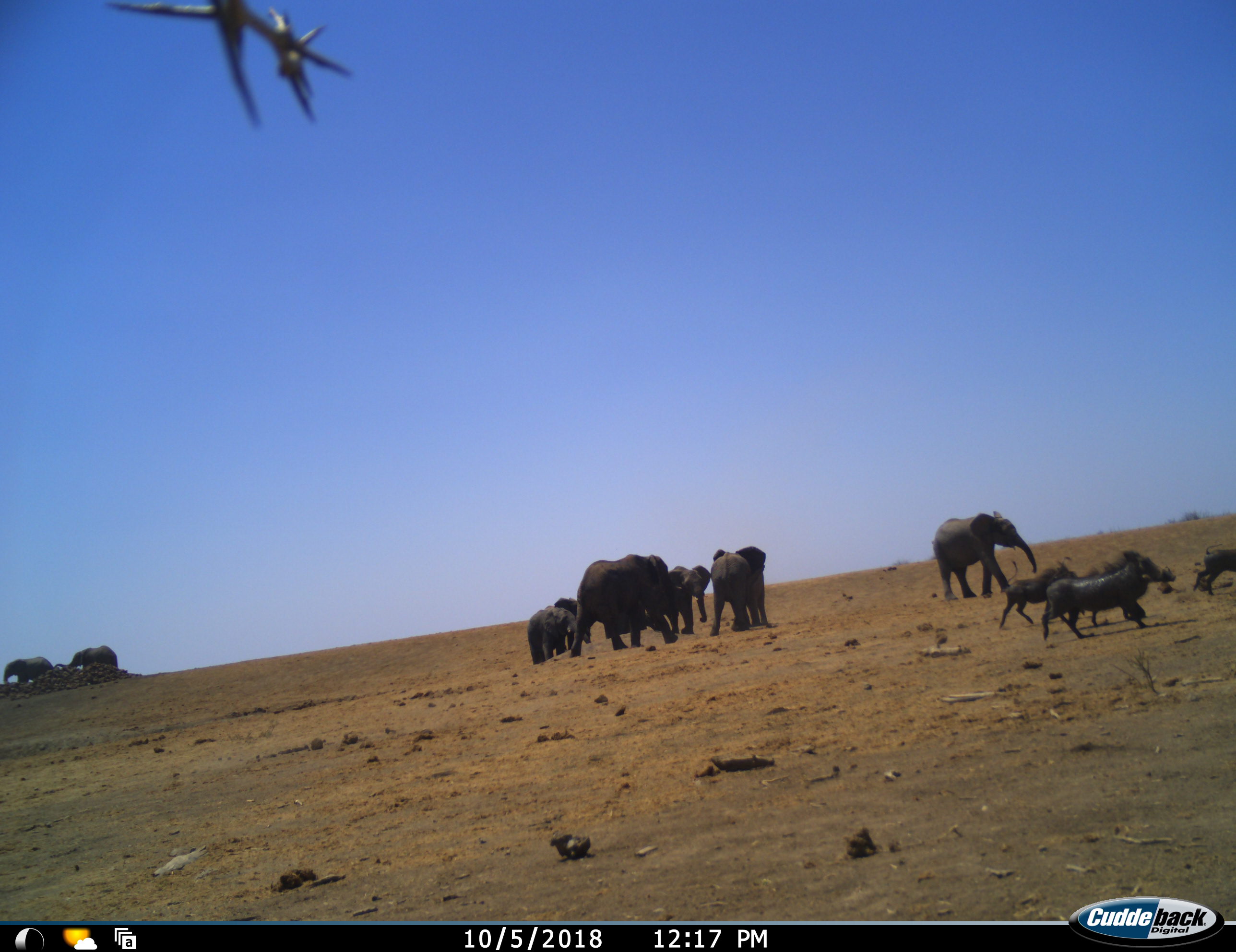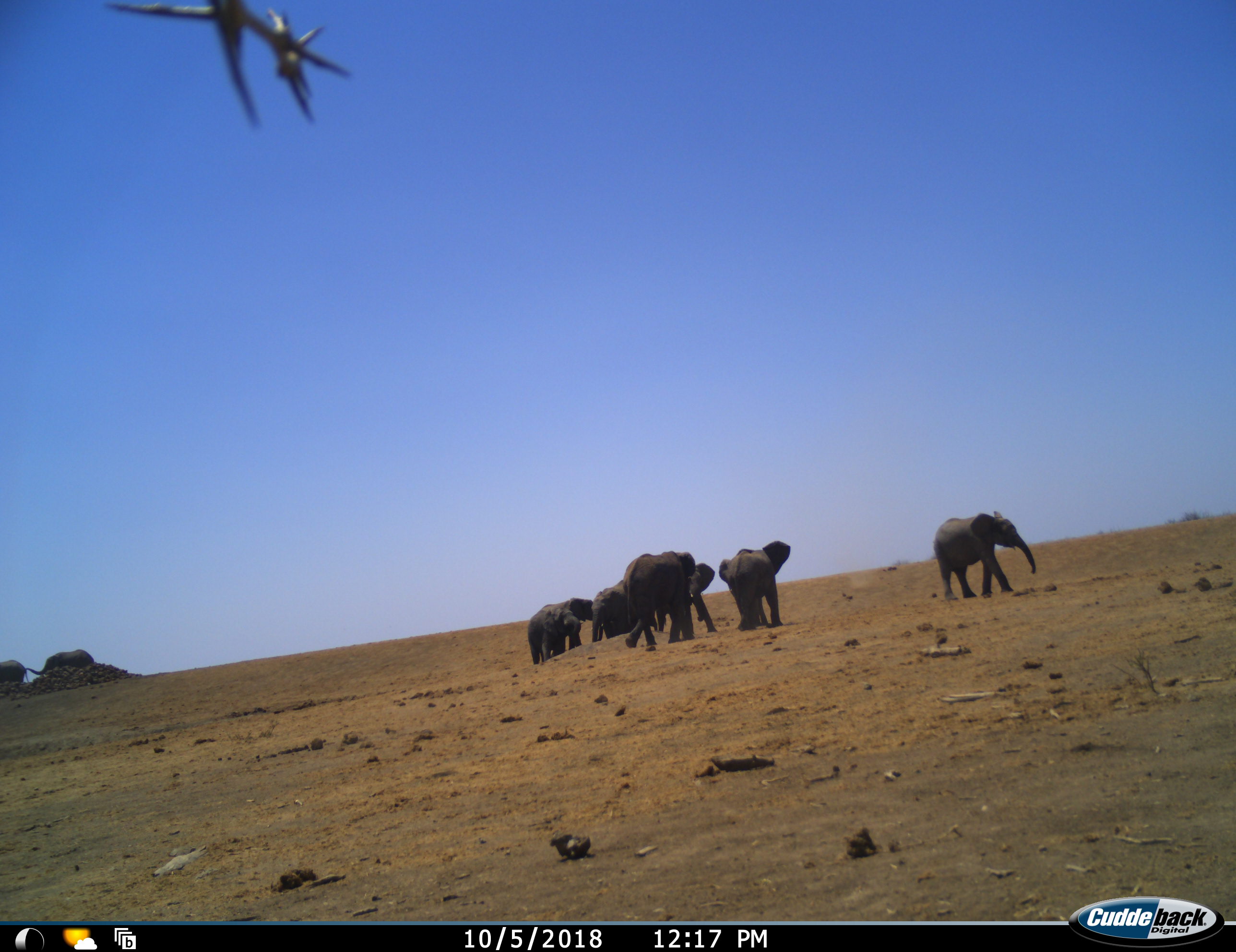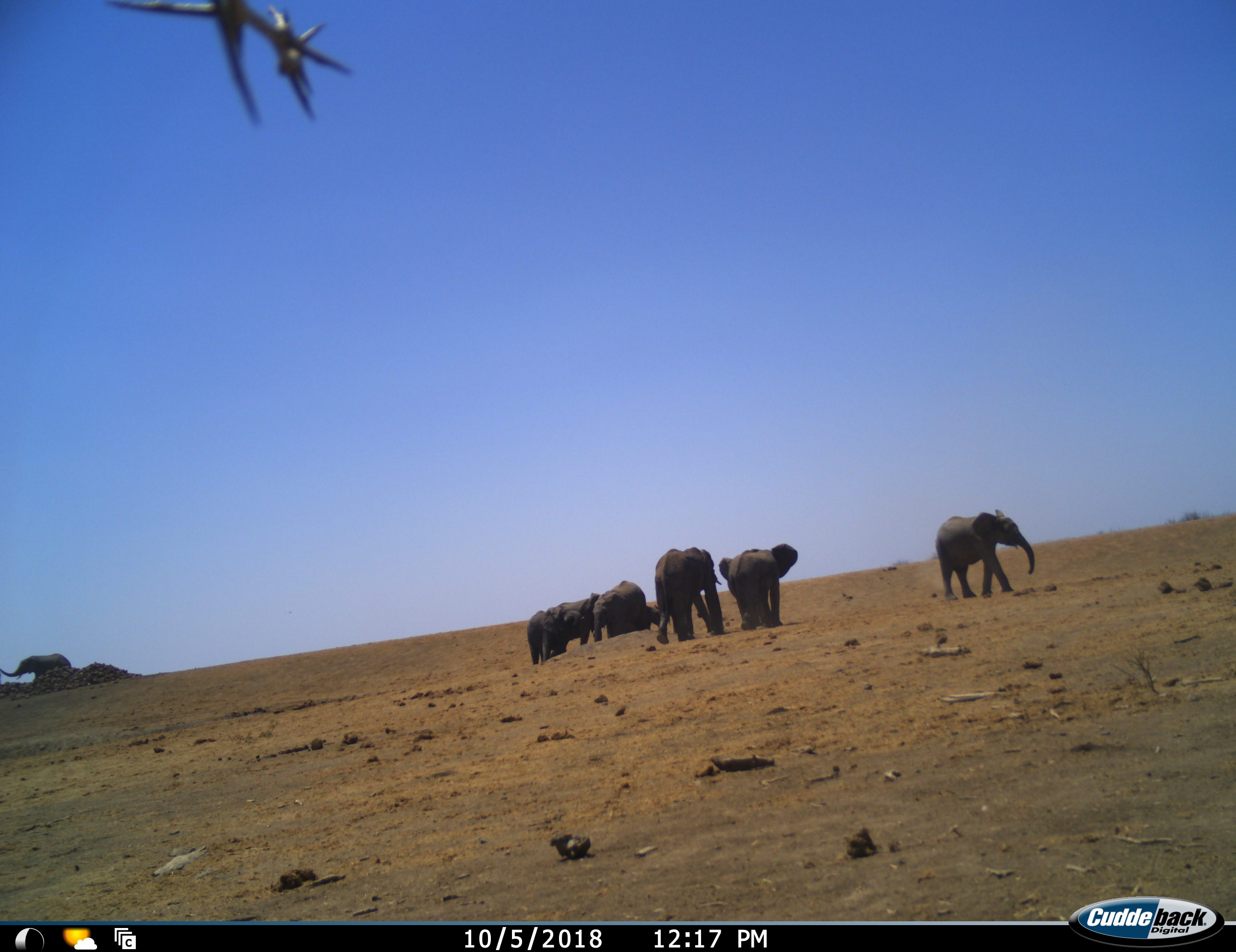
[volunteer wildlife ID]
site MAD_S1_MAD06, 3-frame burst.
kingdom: Animalia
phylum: Chordata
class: Mammalia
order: Proboscidea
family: Elephantidae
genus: Loxodonta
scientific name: Loxodonta africana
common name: african bush elephant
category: elephant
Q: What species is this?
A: Elephant (african bush elephant) (Loxodonta africana).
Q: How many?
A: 10.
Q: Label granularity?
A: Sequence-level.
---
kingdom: Animalia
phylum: Chordata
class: Mammalia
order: Artiodactyla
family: Suidae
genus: Phacochoerus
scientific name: Phacochoerus africanus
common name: warthog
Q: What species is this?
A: Warthog (Phacochoerus africanus).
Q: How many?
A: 4.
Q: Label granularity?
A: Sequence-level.